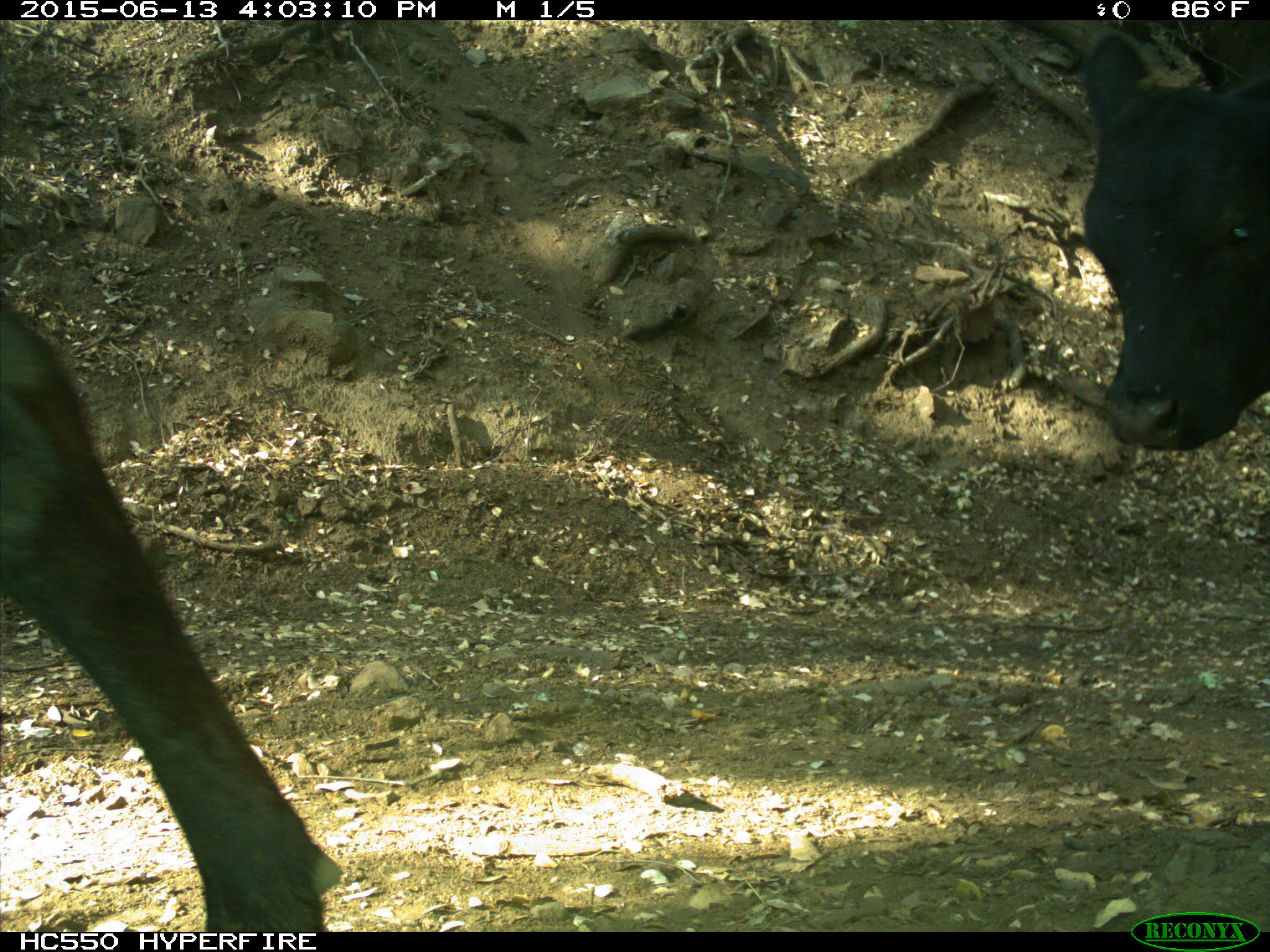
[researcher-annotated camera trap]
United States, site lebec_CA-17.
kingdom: Animalia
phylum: Chordata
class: Mammalia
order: Artiodactyla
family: Bovidae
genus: Bos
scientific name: Bos taurus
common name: domestic cow